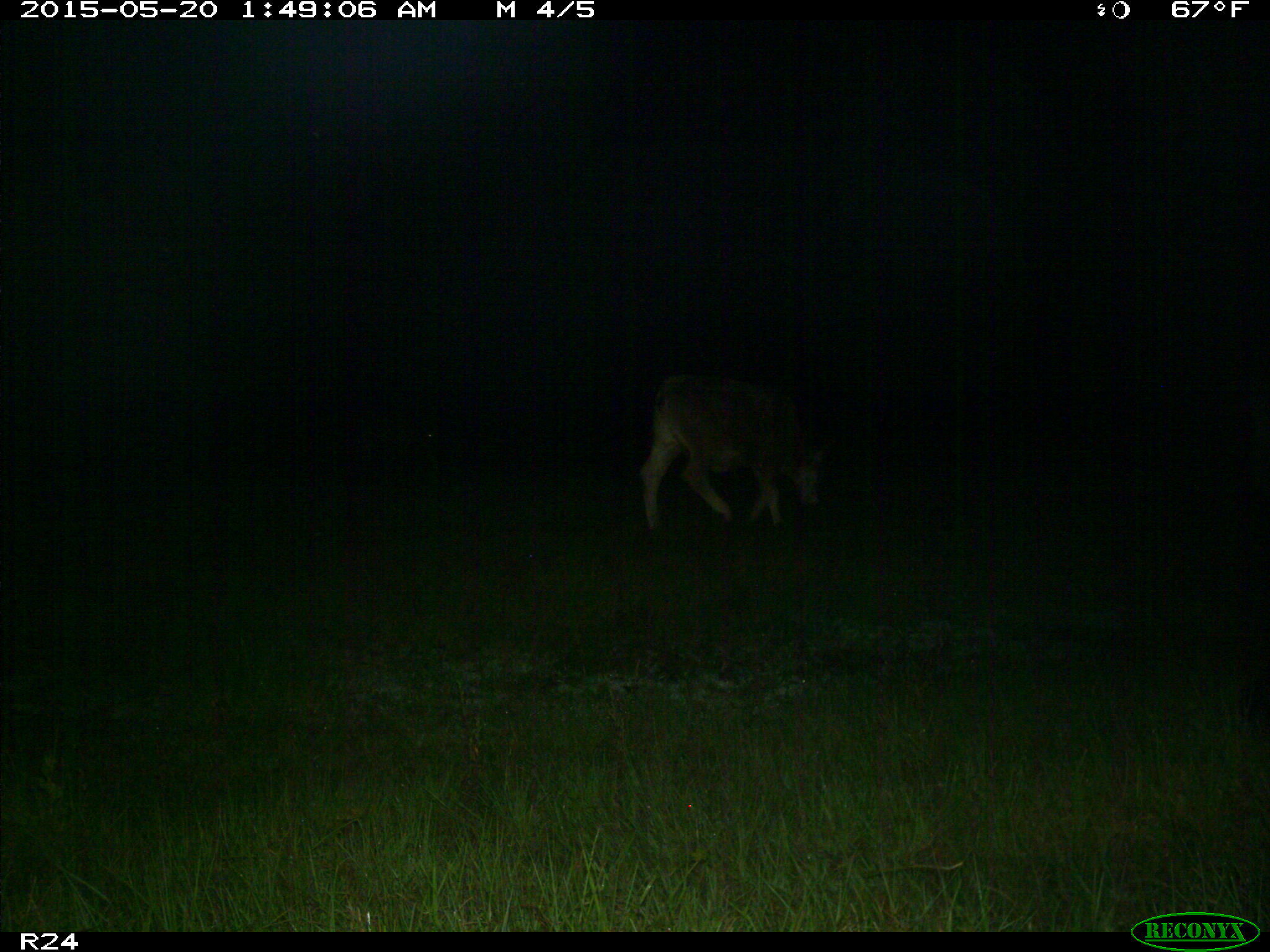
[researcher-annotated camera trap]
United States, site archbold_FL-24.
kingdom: Animalia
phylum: Chordata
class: Mammalia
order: Artiodactyla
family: Bovidae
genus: Bos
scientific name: Bos taurus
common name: domestic cow